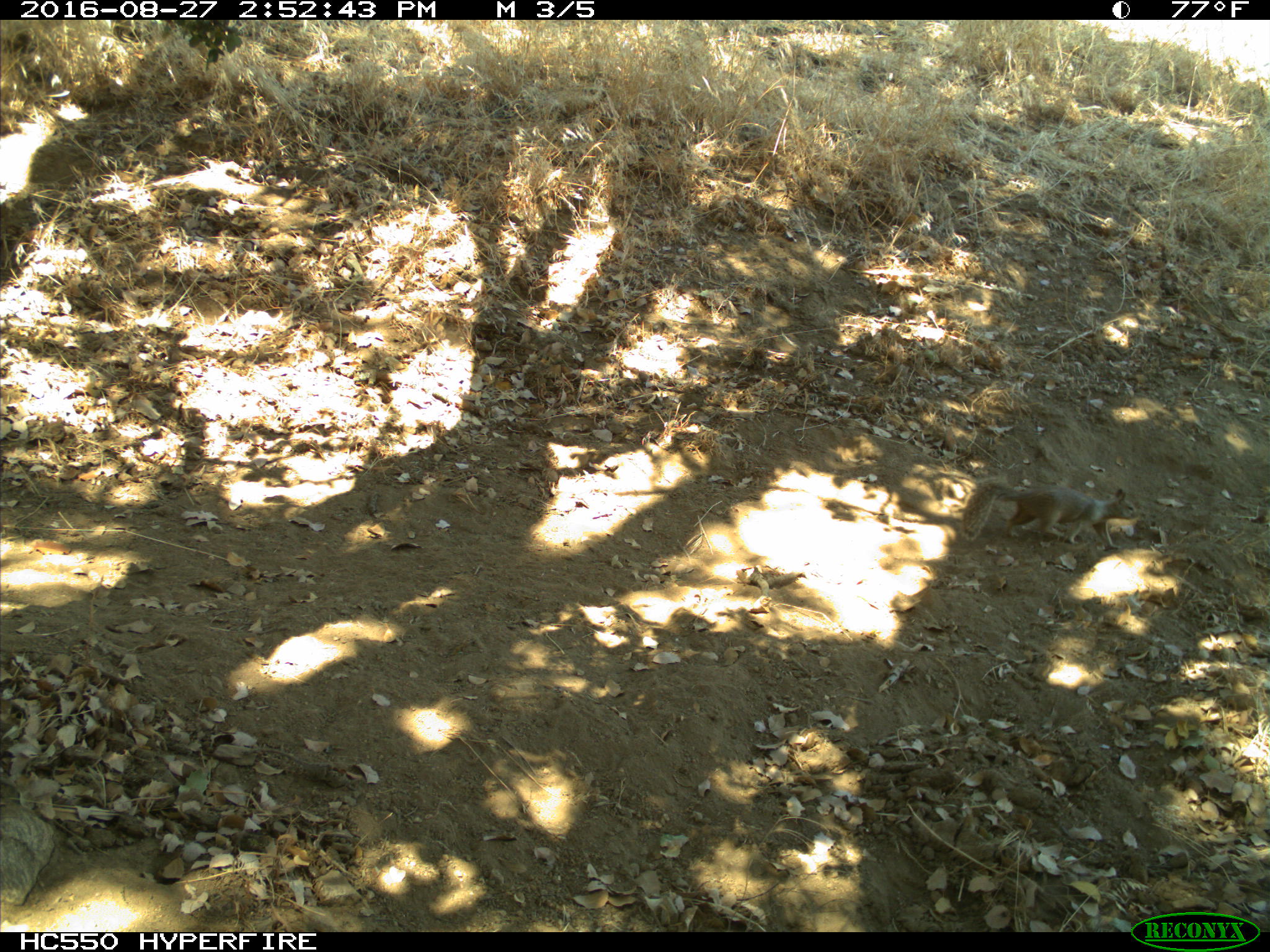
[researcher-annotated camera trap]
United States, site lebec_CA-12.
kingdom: Animalia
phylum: Chordata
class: Mammalia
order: Rodentia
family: Sciuridae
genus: Otospermophilus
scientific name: Otospermophilus beecheyi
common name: california ground squirrel